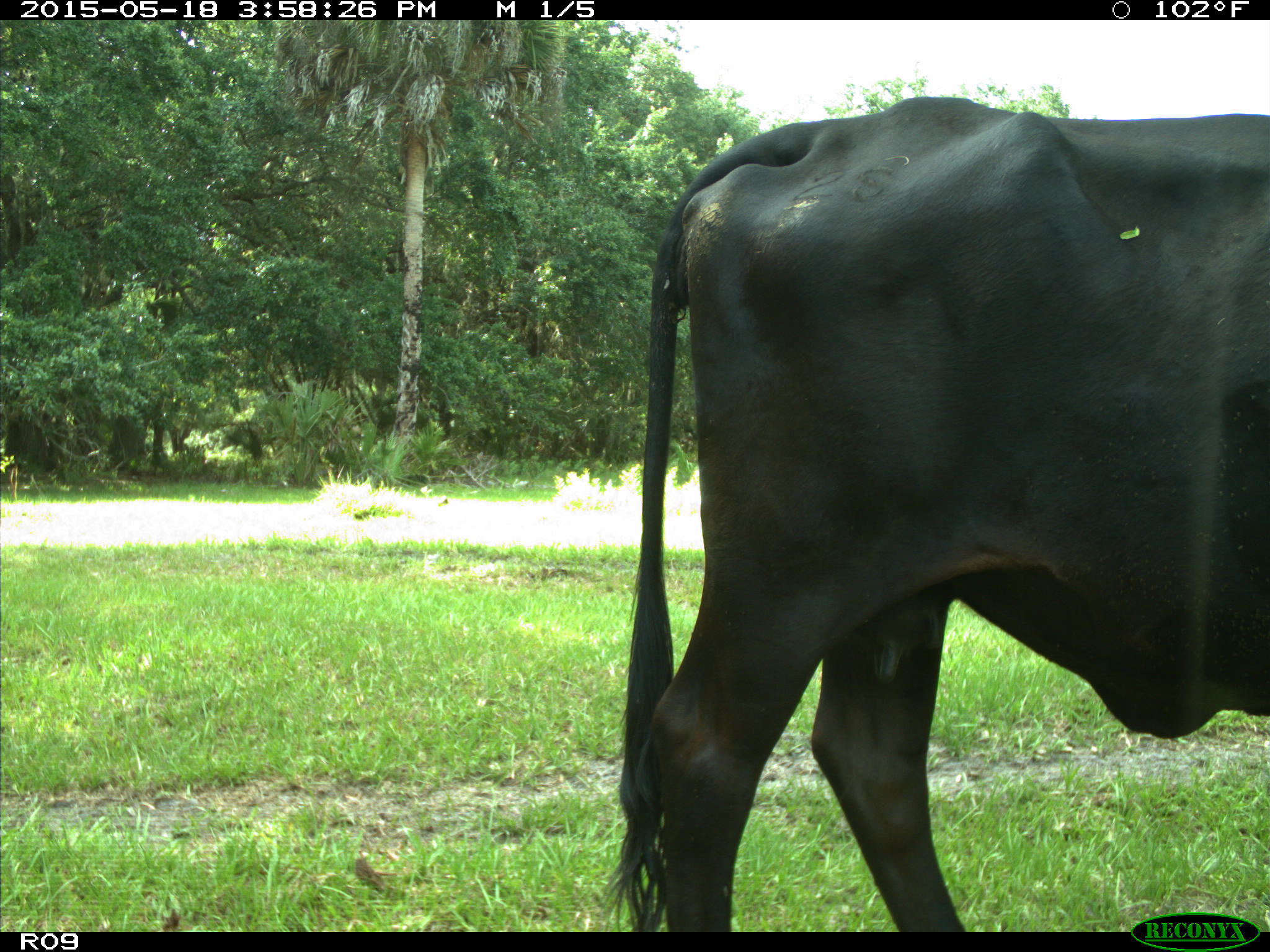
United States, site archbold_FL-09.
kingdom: Animalia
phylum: Chordata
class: Mammalia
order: Artiodactyla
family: Bovidae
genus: Bos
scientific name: Bos taurus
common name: domestic cow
Bos taurus (domestic cow).